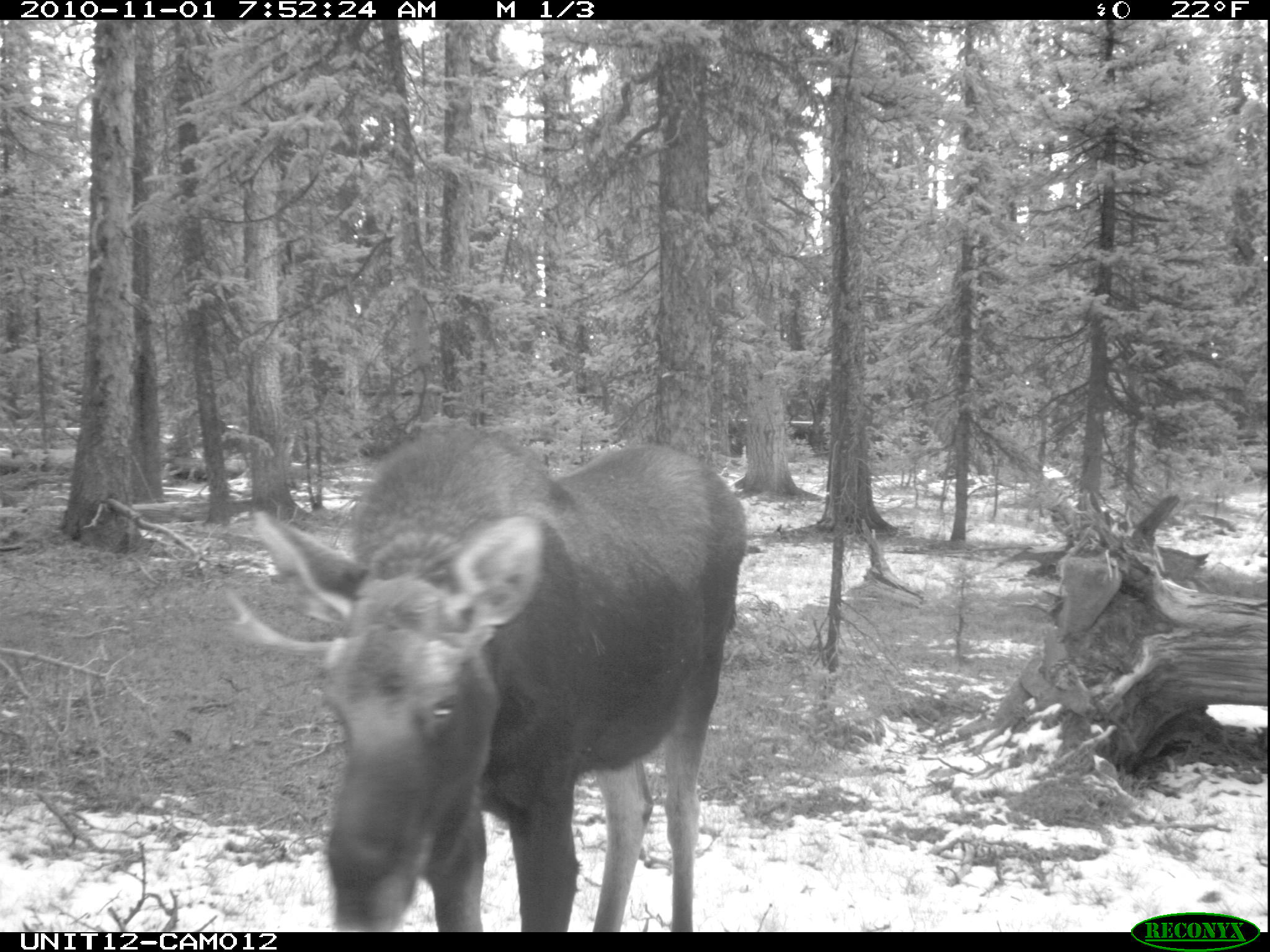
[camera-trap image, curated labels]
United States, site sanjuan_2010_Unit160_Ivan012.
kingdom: Animalia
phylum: Chordata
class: Mammalia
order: Artiodactyla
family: Cervidae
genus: Alces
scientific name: Alces alces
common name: moose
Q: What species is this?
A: Alces alces (moose).